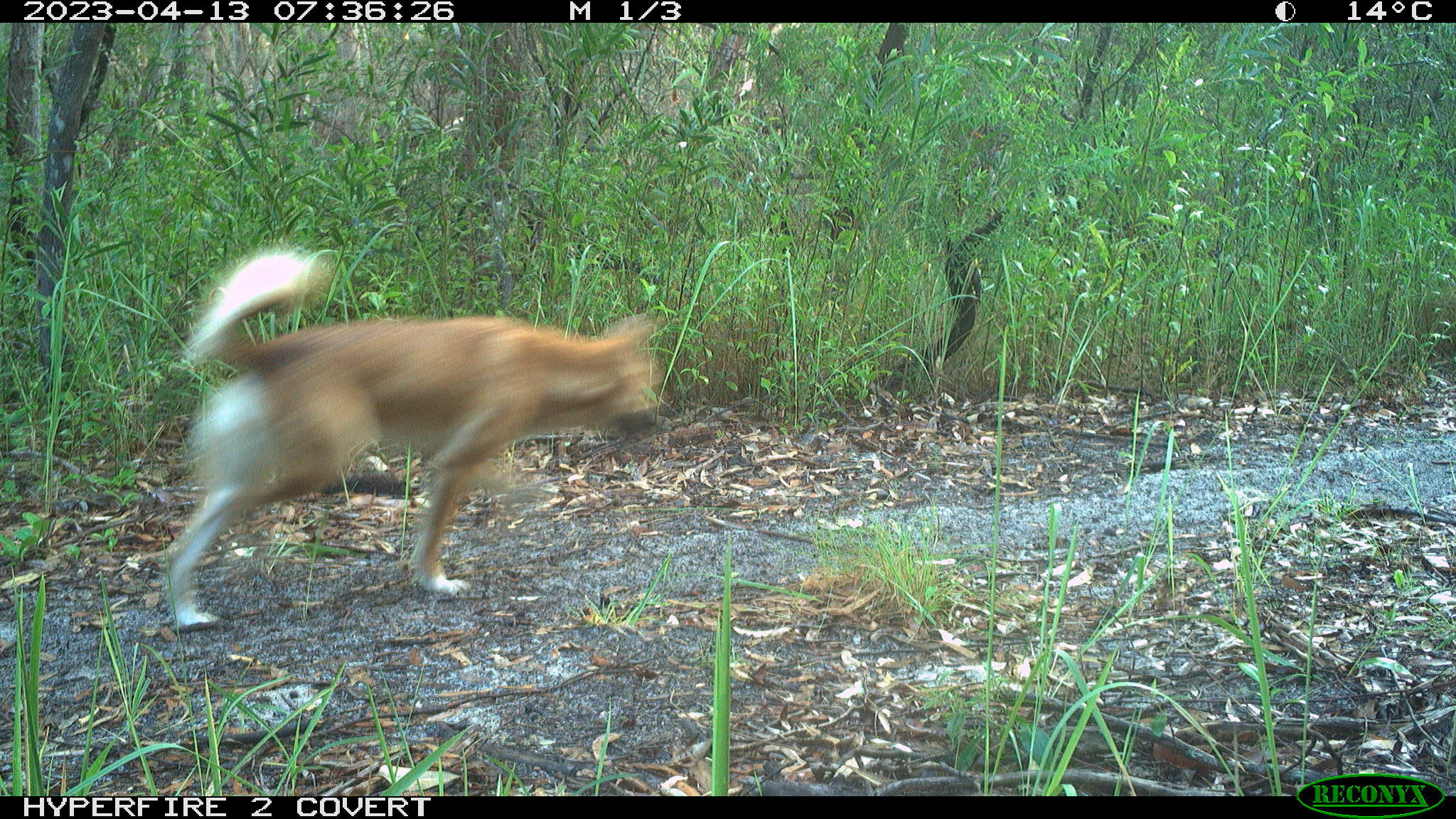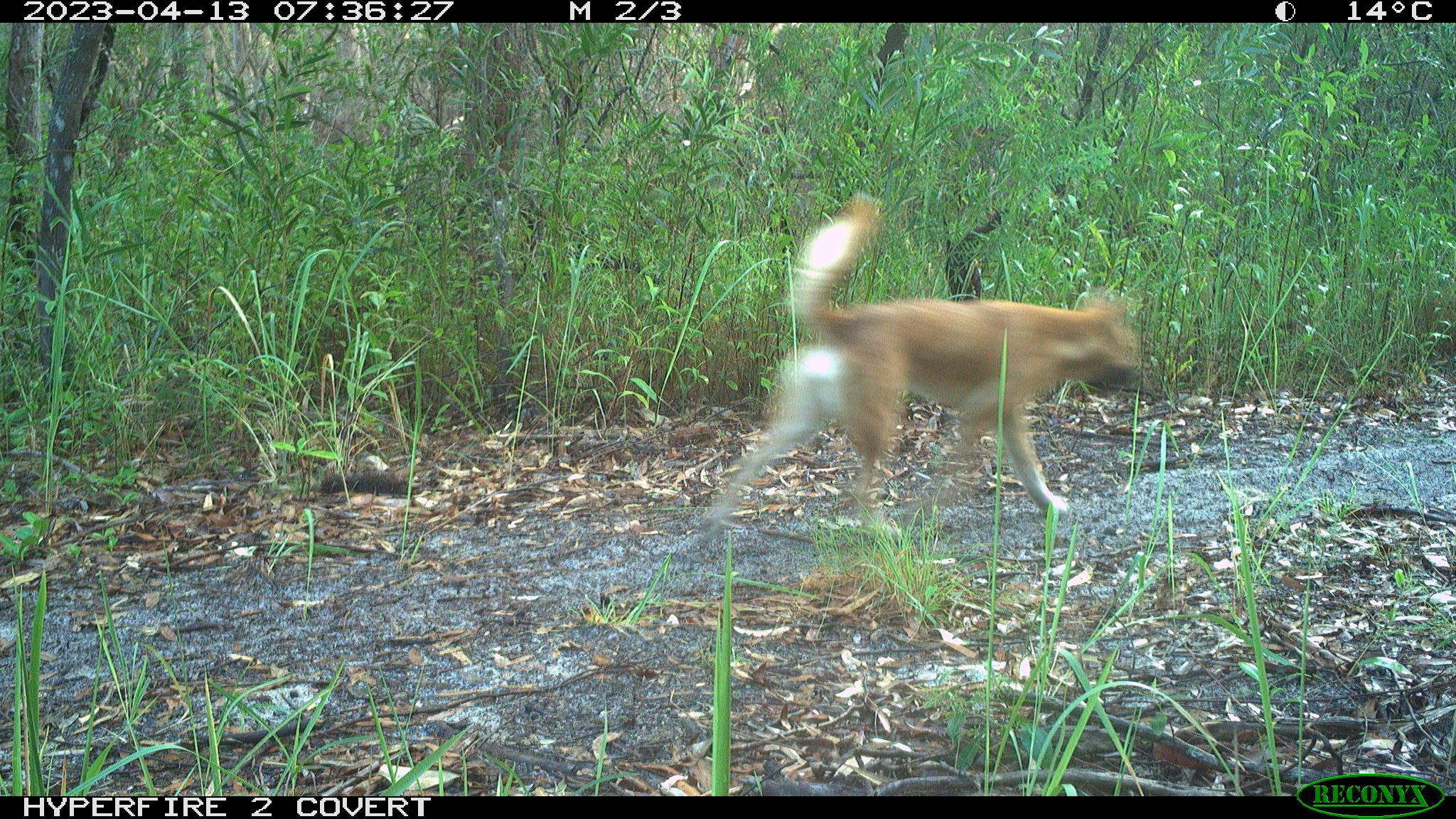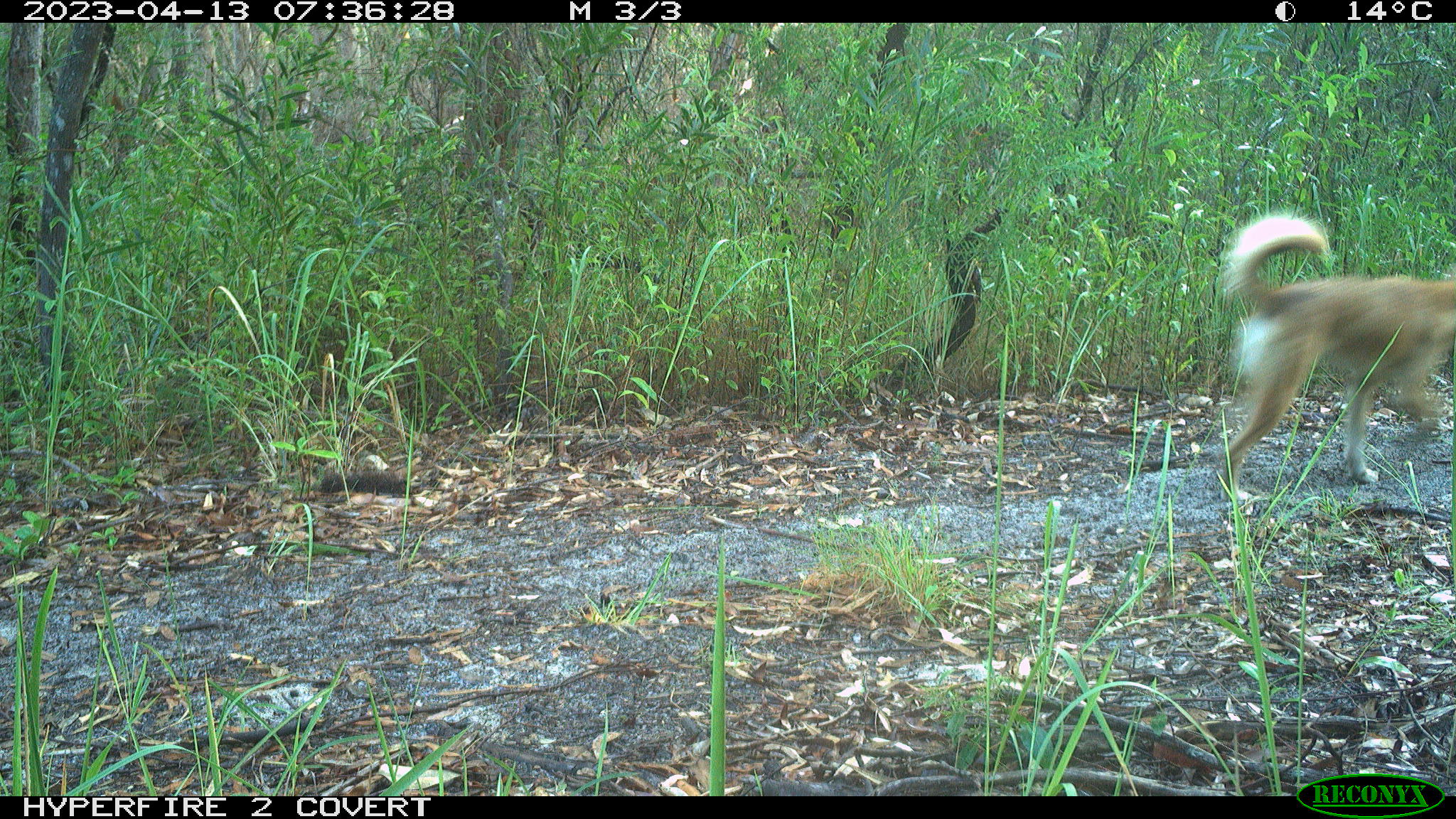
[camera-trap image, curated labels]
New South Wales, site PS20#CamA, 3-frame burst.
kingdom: Animalia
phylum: Chordata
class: Mammalia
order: Carnivora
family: Canidae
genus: Canis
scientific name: Canis familiaris dingo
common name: dingo